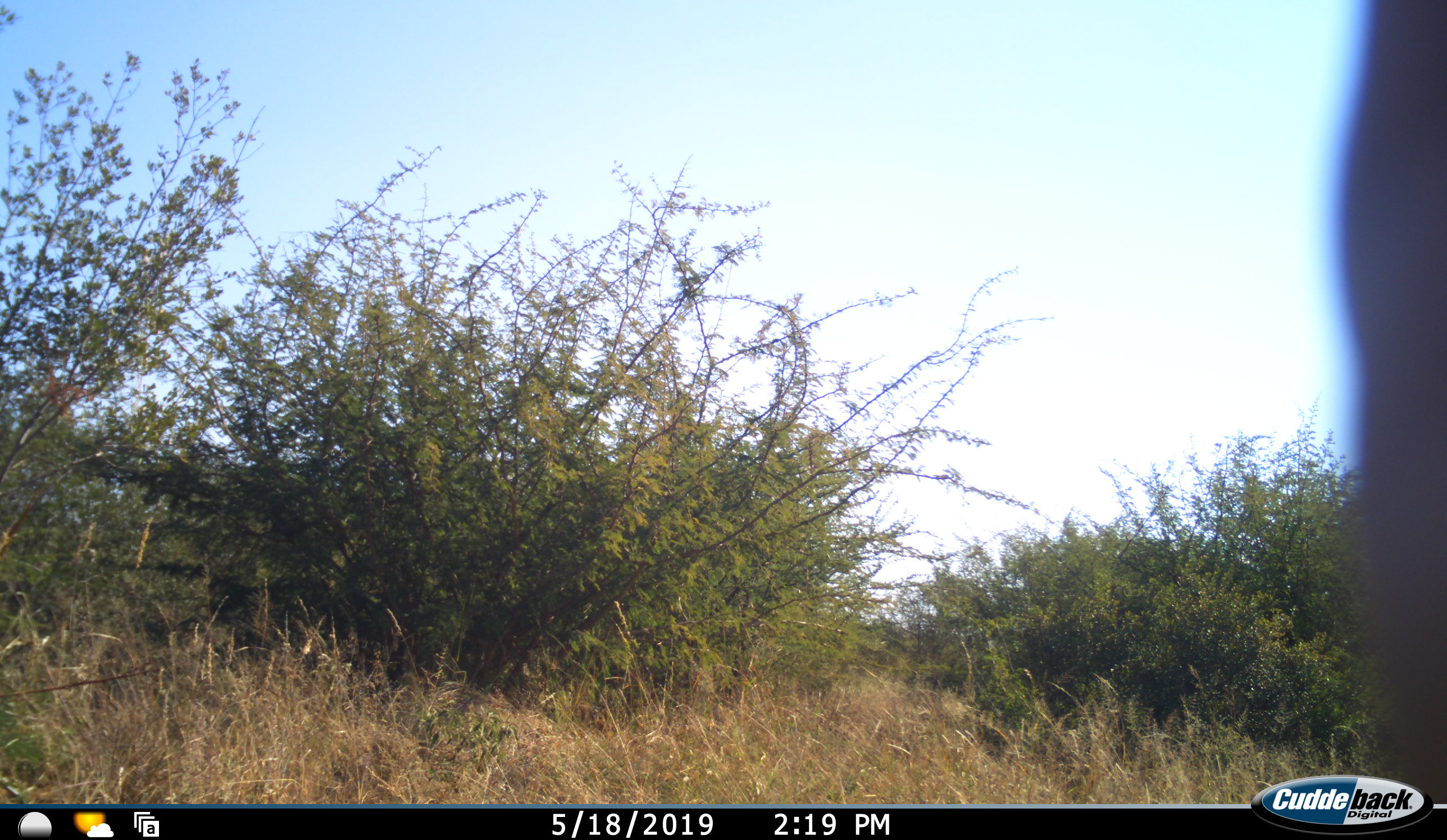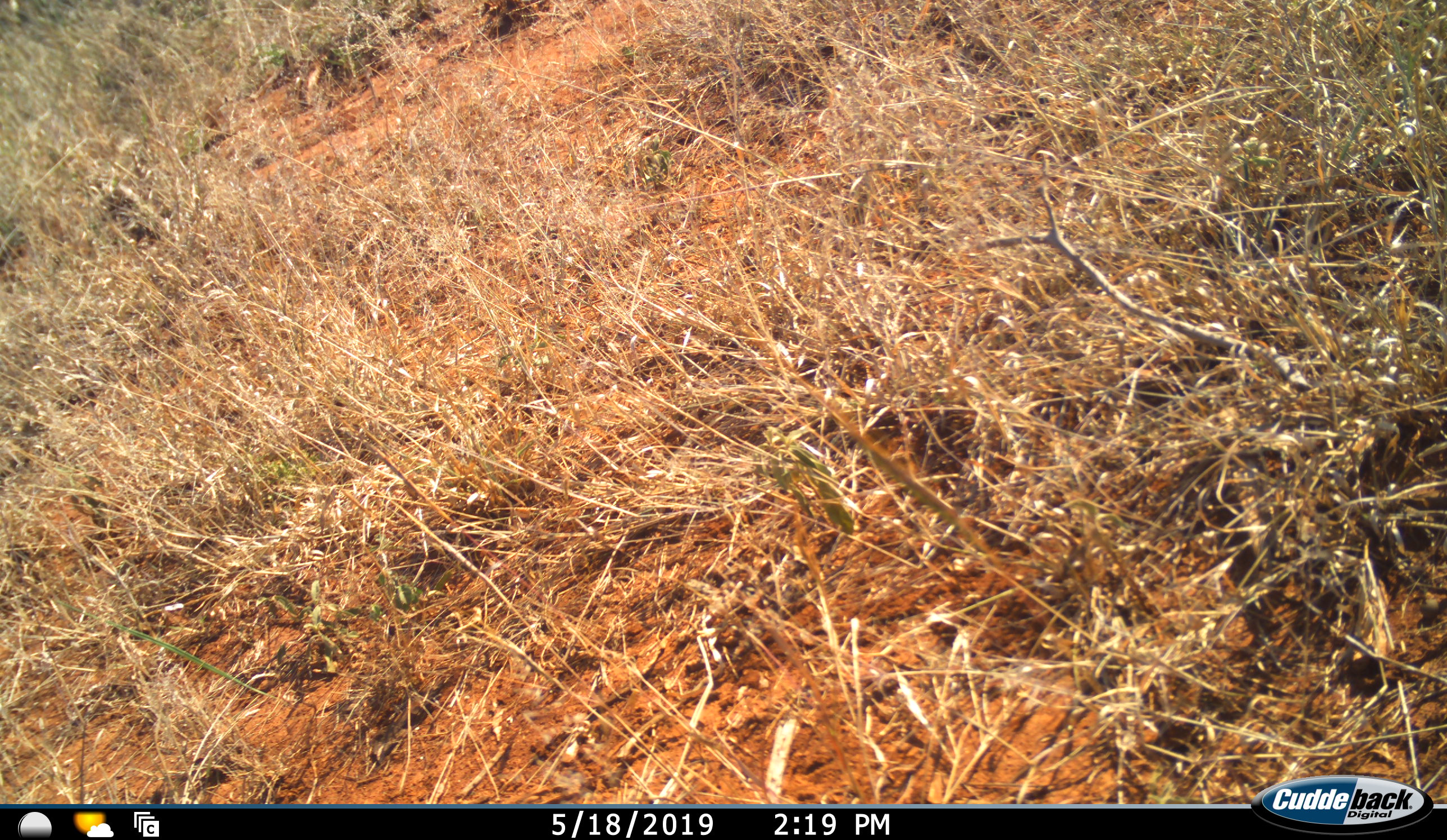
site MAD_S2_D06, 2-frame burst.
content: unidentified animal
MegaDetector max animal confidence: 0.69